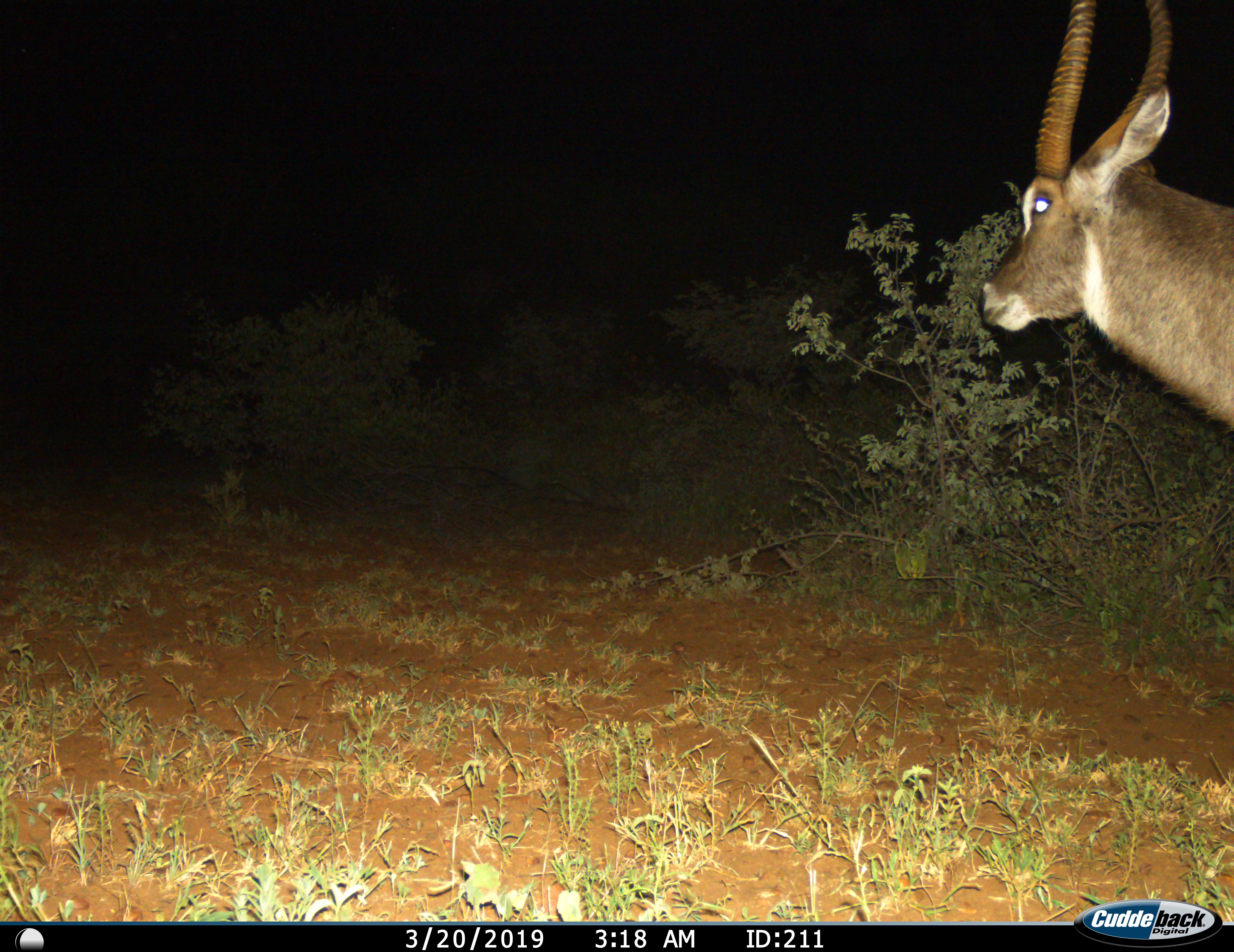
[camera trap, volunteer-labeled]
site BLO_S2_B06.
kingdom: Animalia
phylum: Chordata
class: Mammalia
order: Artiodactyla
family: Bovidae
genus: Kobus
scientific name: Kobus ellipsiprymnus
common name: waterbuck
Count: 1.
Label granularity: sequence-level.